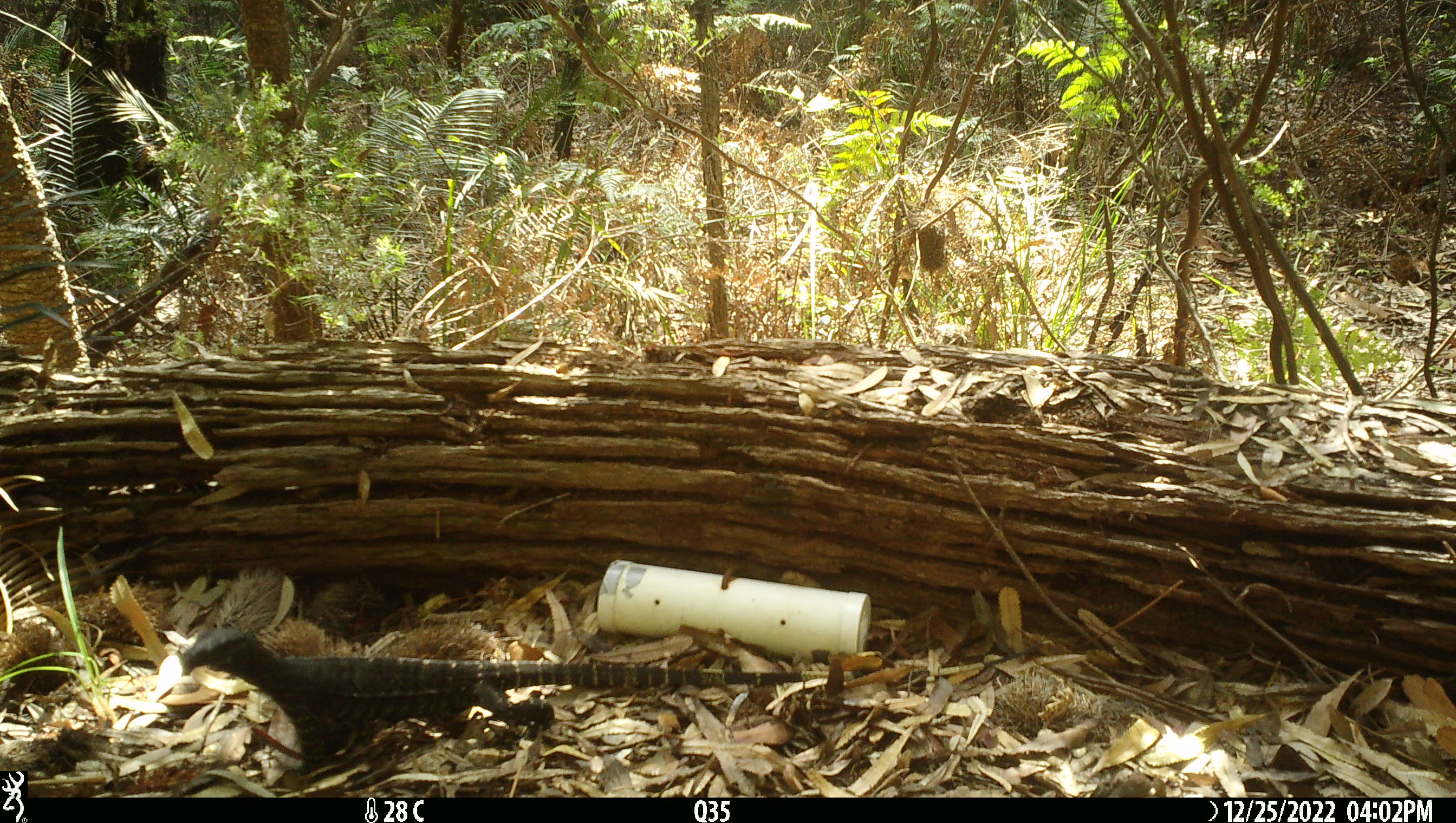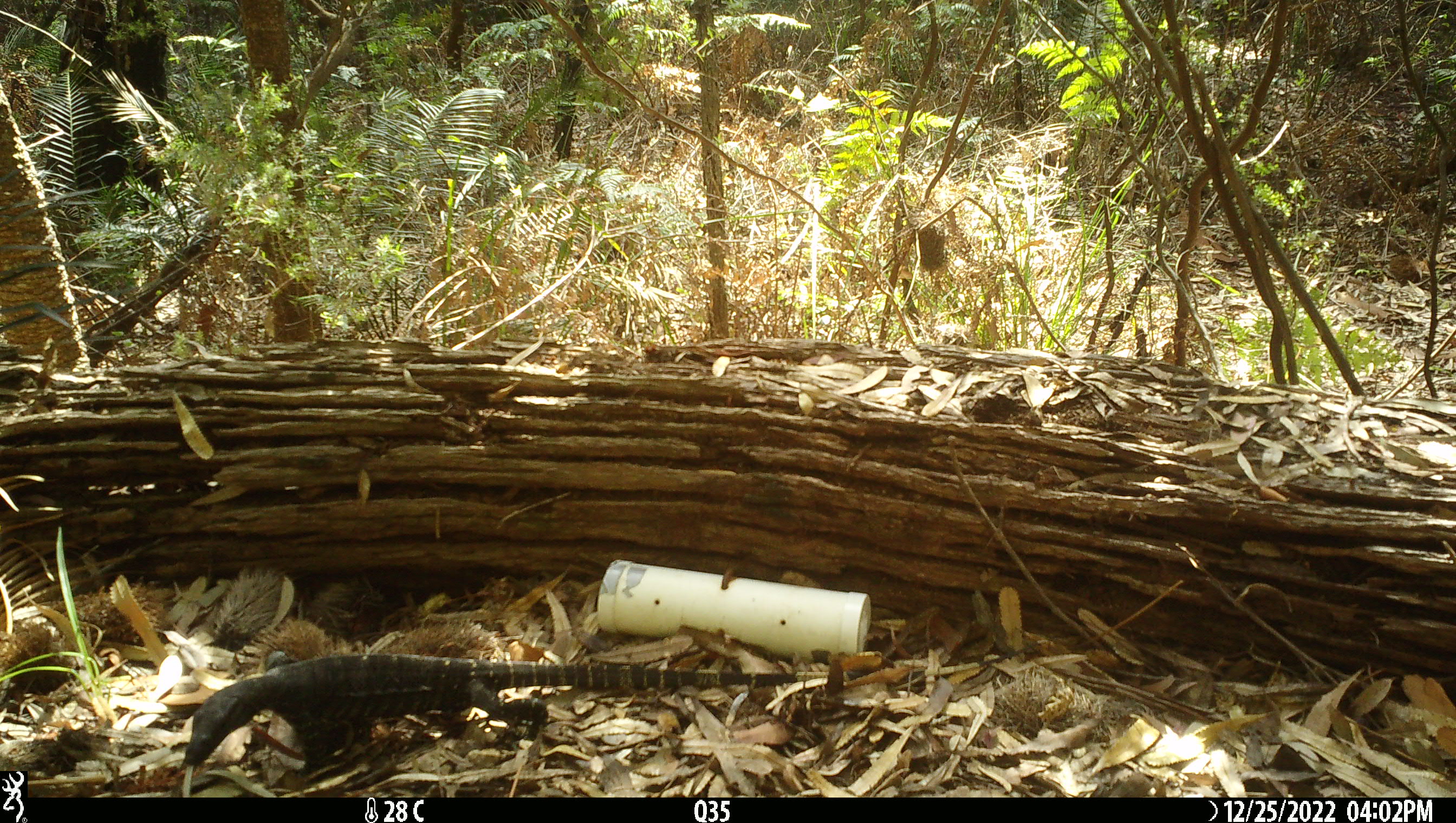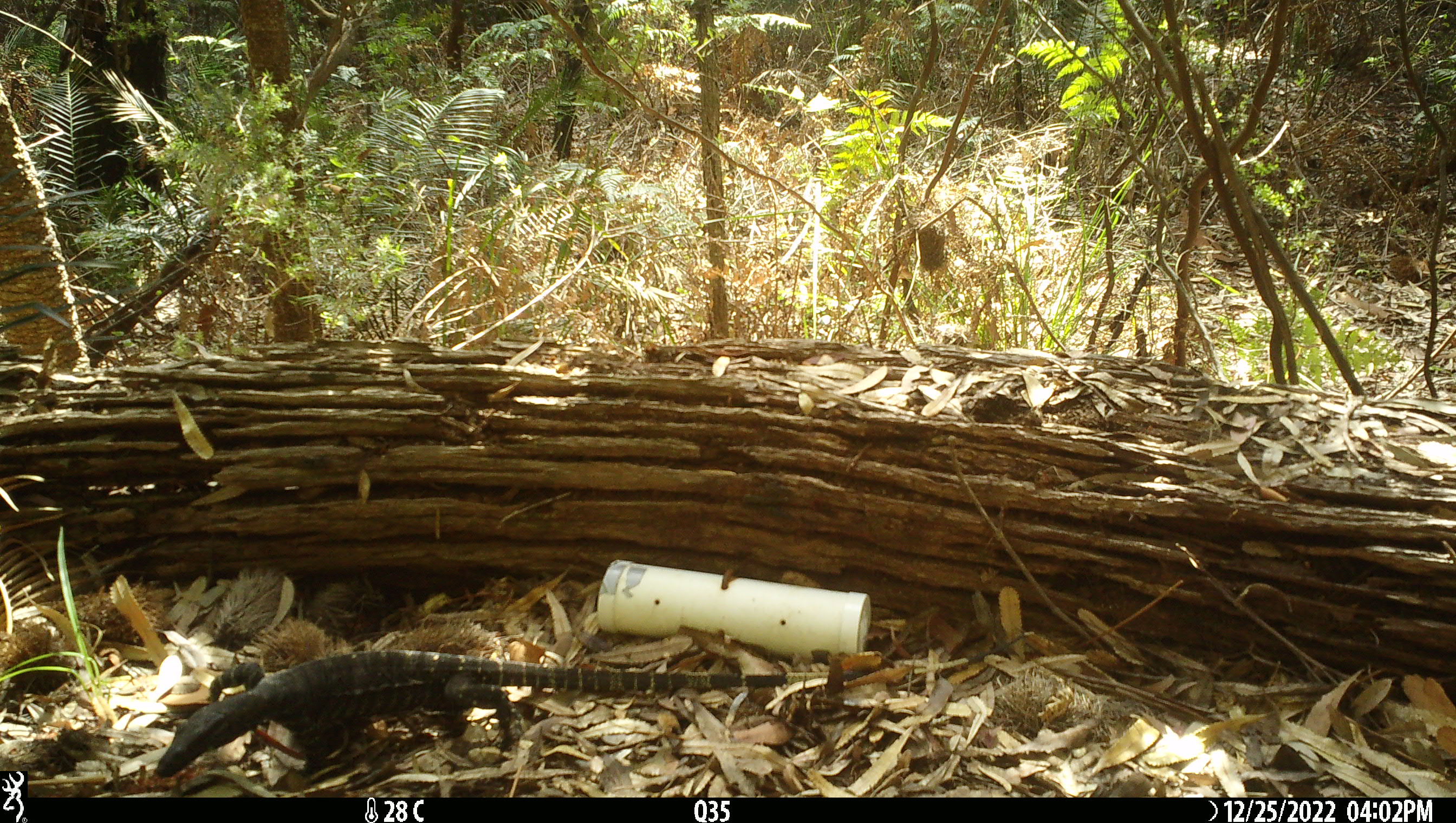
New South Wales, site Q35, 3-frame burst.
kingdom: Animalia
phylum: Chordata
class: Reptilia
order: Squamata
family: Varanidae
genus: Varanus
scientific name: Varanus varius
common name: lace monitor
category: goanna